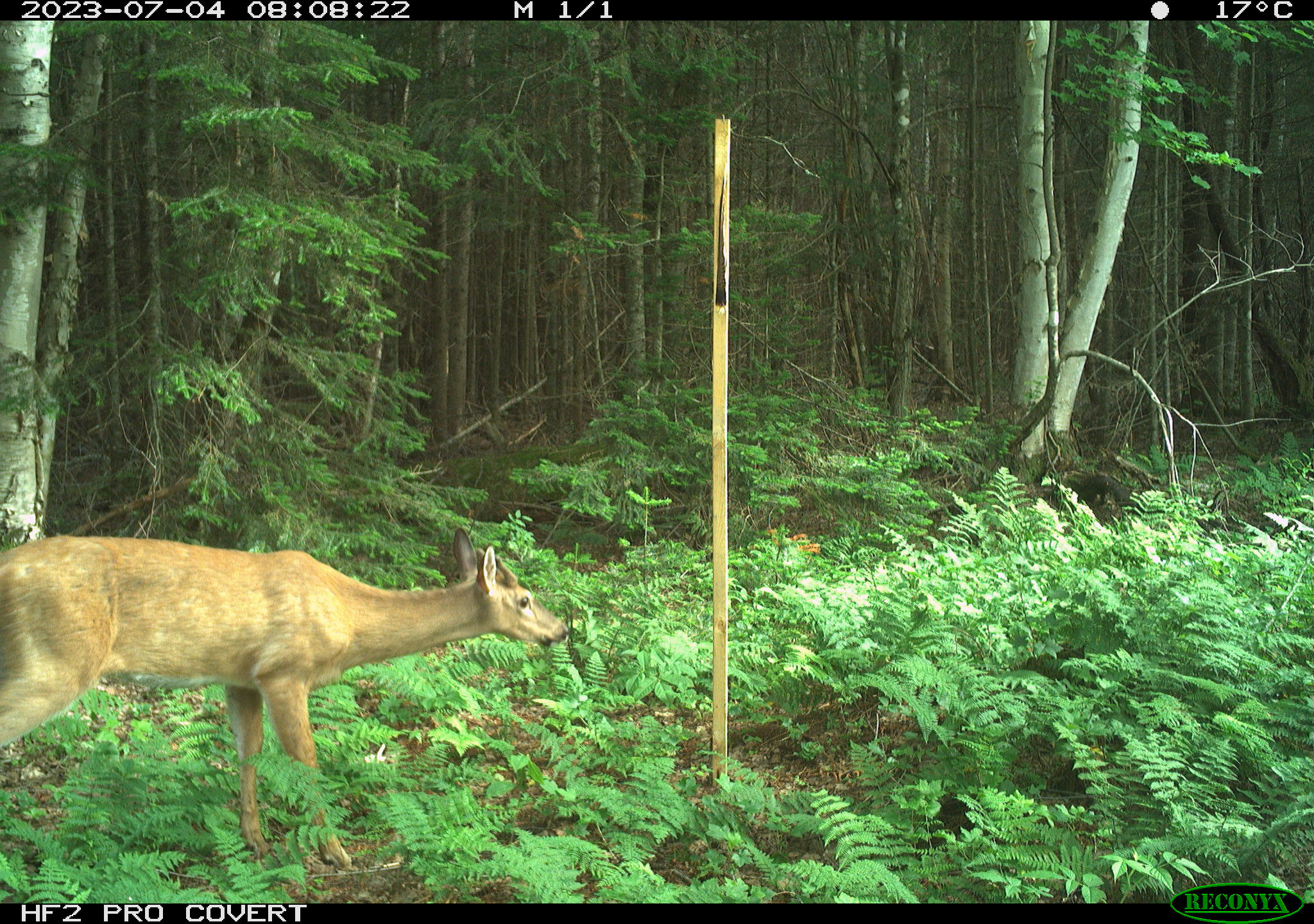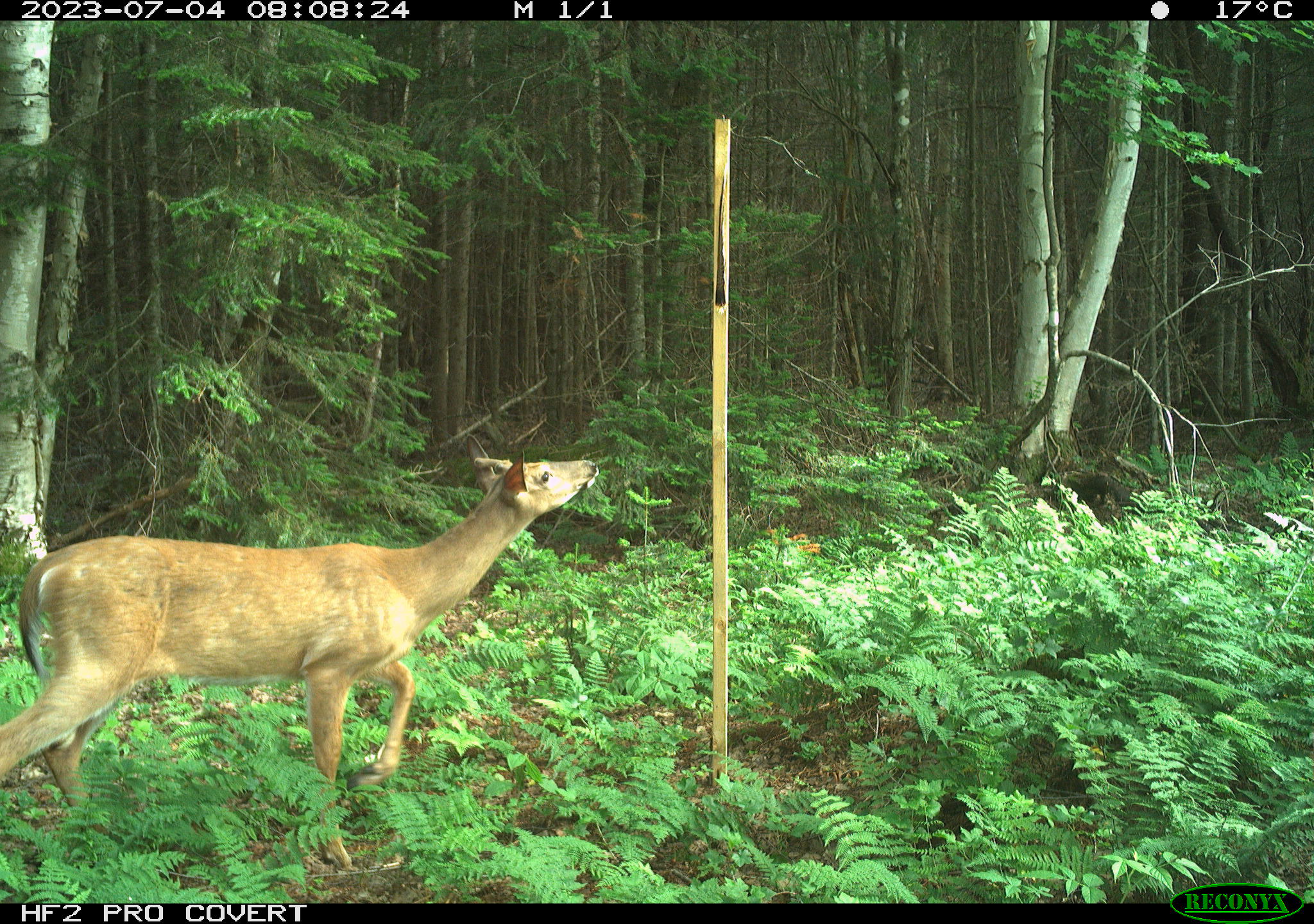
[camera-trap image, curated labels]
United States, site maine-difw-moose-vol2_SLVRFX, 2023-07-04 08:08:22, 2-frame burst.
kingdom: Animalia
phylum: Chordata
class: Mammalia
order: Artiodactyla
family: Cervidae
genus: Odocoileus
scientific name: Odocoileus virginianus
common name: white-tailed deer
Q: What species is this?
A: White-tailed deer (Odocoileus virginianus).